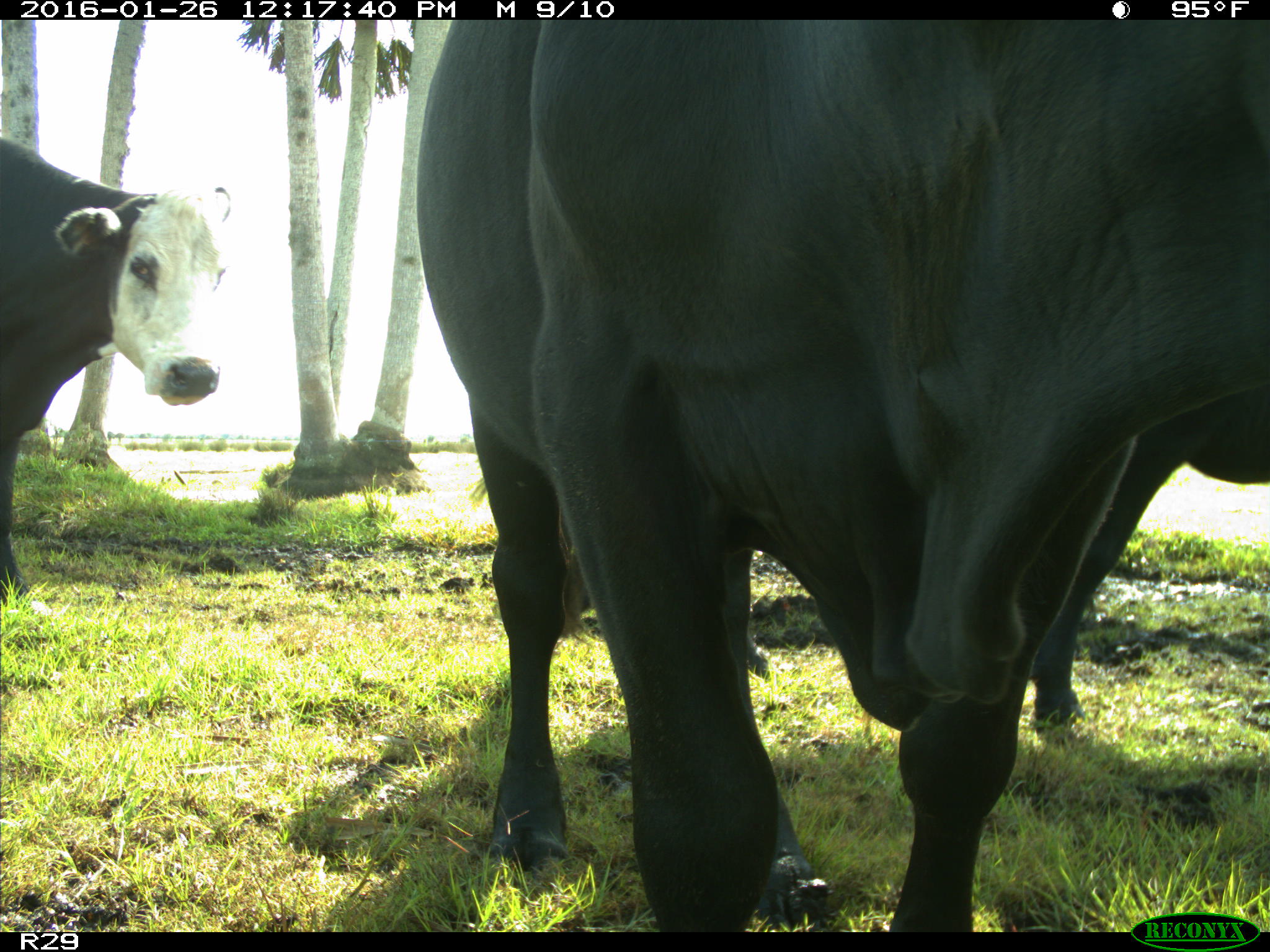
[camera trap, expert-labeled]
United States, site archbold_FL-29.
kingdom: Animalia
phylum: Chordata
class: Mammalia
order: Artiodactyla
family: Bovidae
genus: Bos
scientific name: Bos taurus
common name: domestic cow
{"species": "Bos taurus (domestic cow)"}